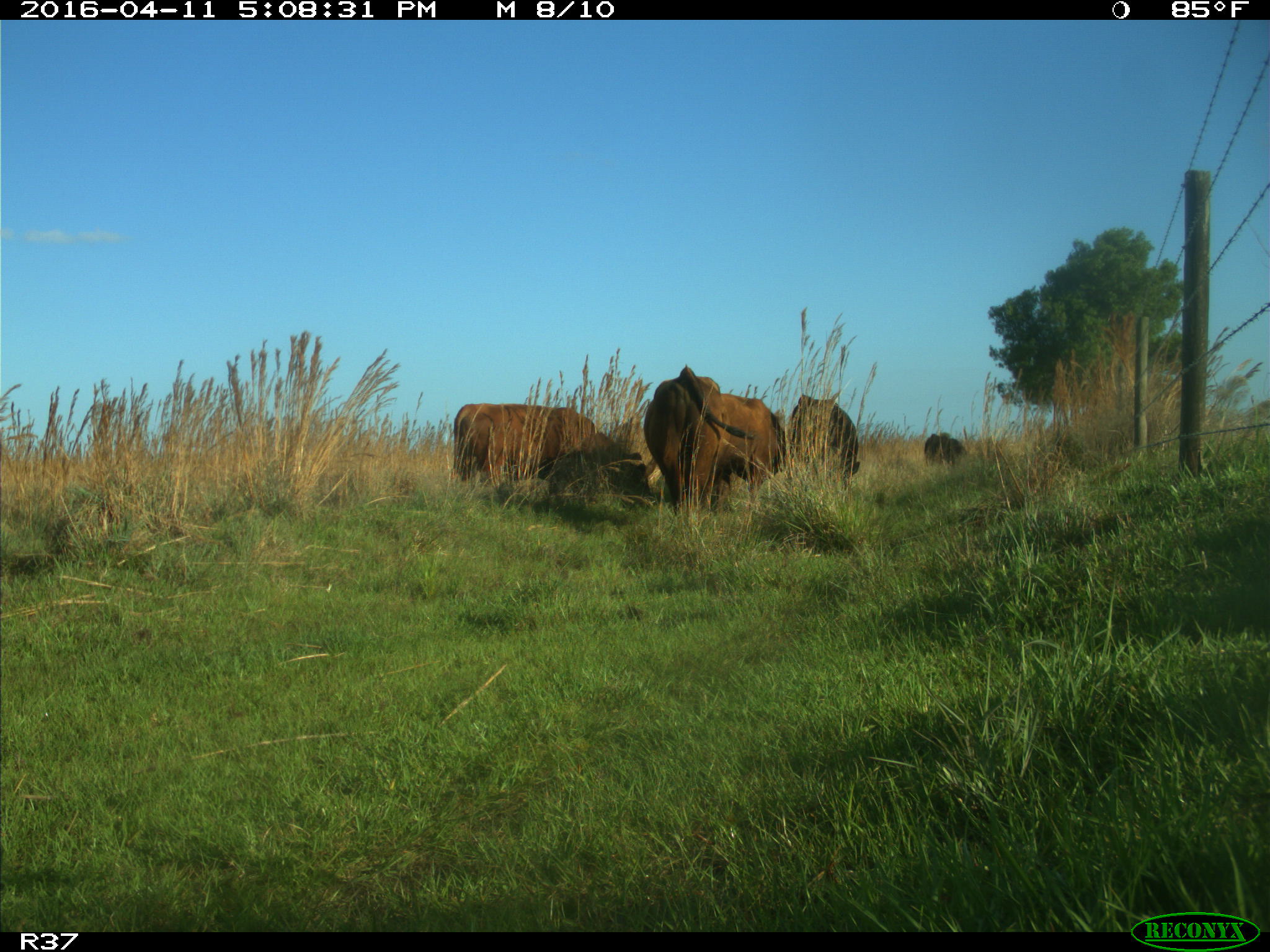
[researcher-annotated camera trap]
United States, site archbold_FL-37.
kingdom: Animalia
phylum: Chordata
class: Mammalia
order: Artiodactyla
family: Bovidae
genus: Bos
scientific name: Bos taurus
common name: domestic cow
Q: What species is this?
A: Bos taurus (domestic cow).